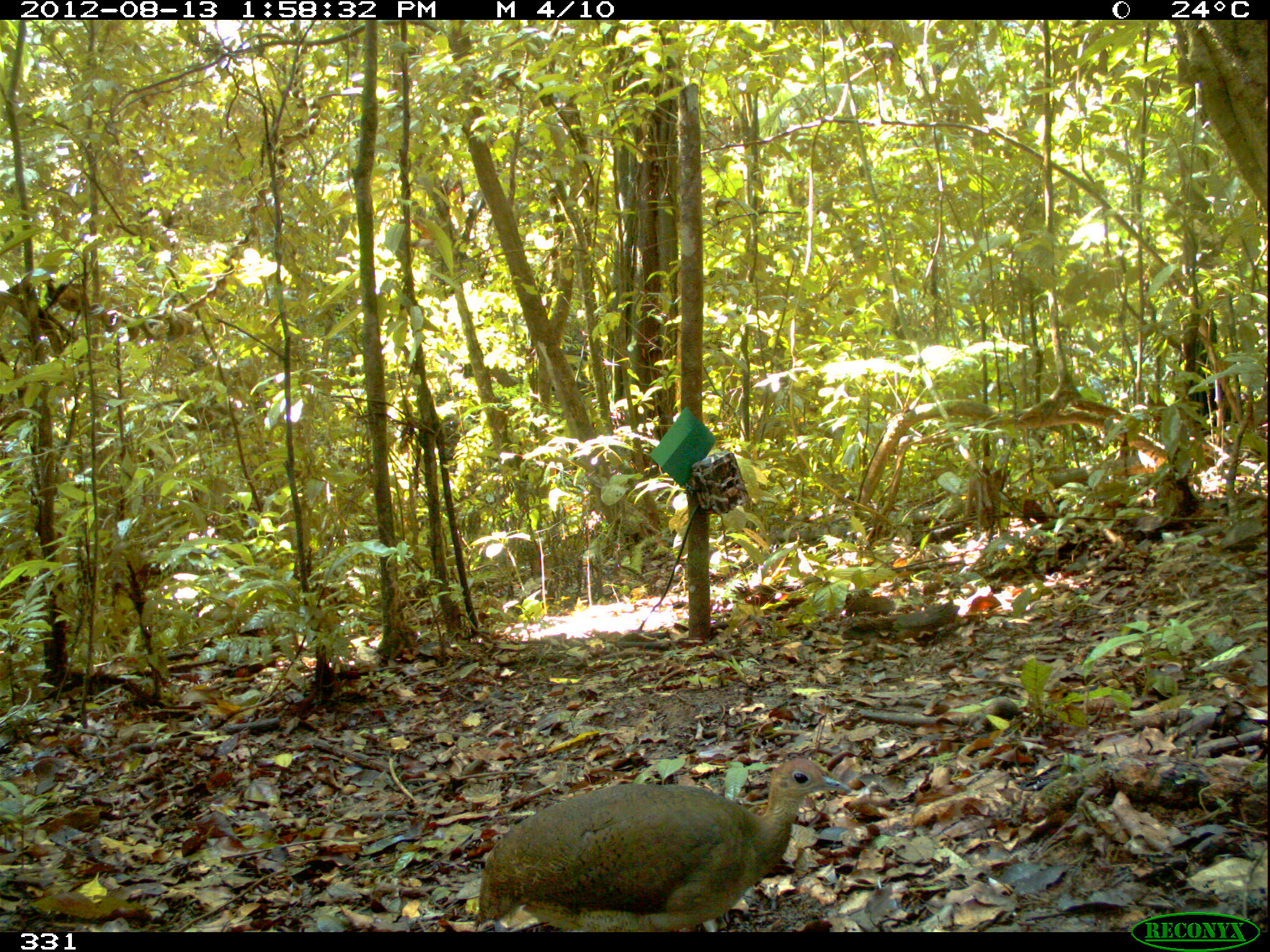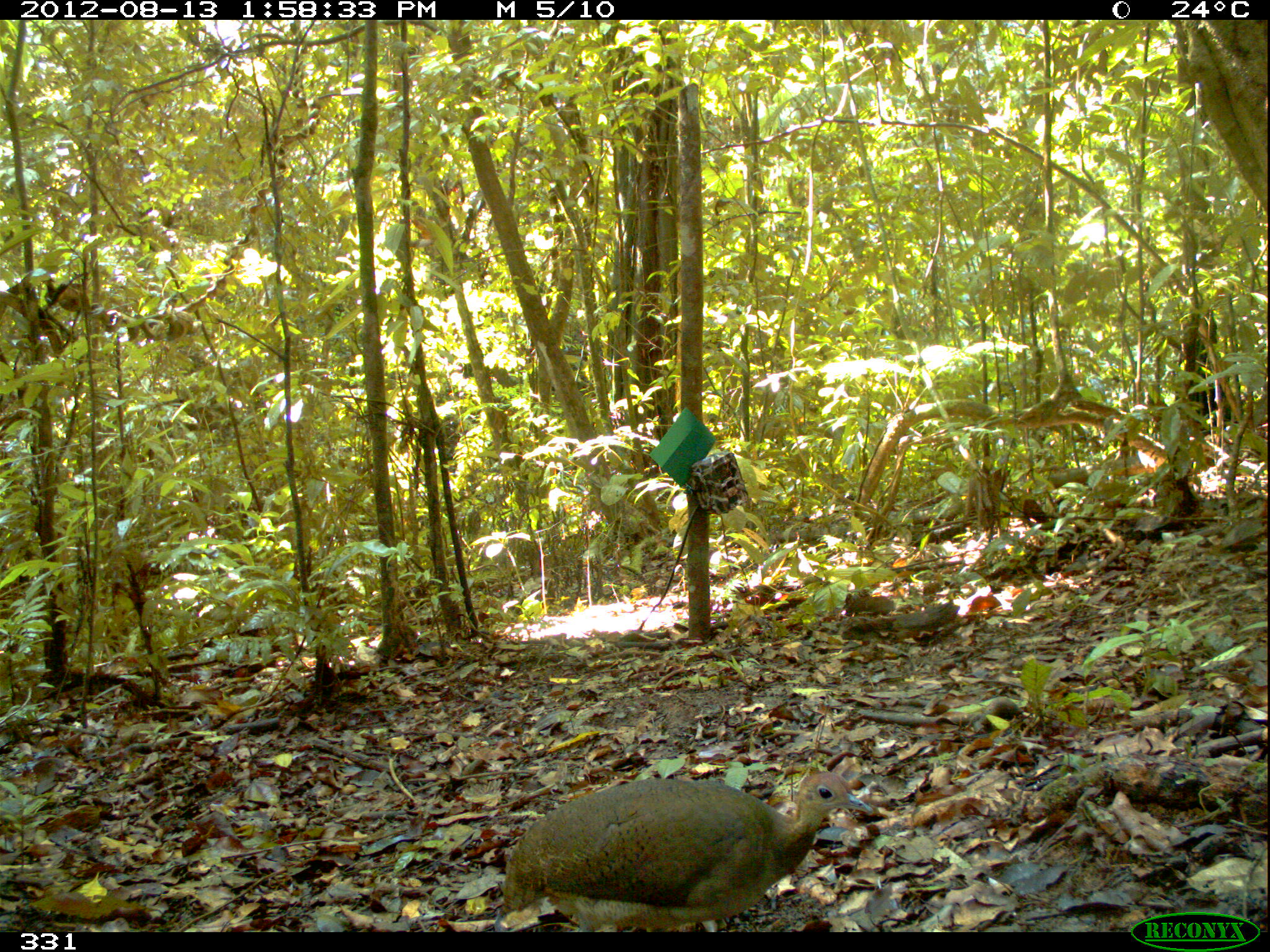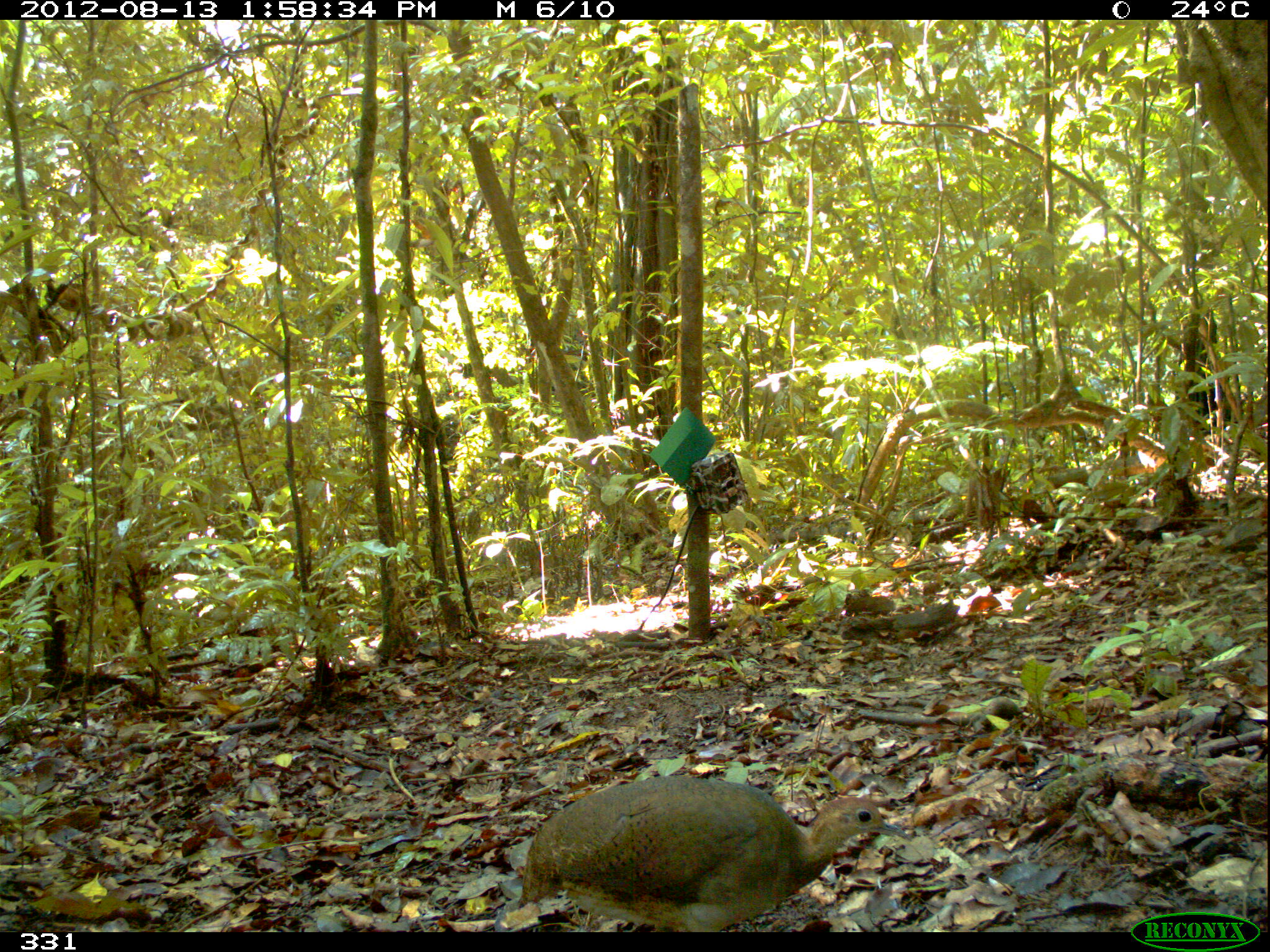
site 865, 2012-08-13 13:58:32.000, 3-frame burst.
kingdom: Animalia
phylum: Chordata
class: Aves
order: Galliformes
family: Phasianidae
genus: Alectoris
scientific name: Alectoris rufa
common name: red-legged partridge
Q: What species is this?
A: Alectoris rufa (red-legged partridge).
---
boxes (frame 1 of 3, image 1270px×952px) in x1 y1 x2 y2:
alectoris rufa: 473 756 852 932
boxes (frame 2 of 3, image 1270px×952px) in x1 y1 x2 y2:
alectoris rufa: 496 770 875 932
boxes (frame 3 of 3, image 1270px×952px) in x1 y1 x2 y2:
alectoris rufa: 517 772 914 932